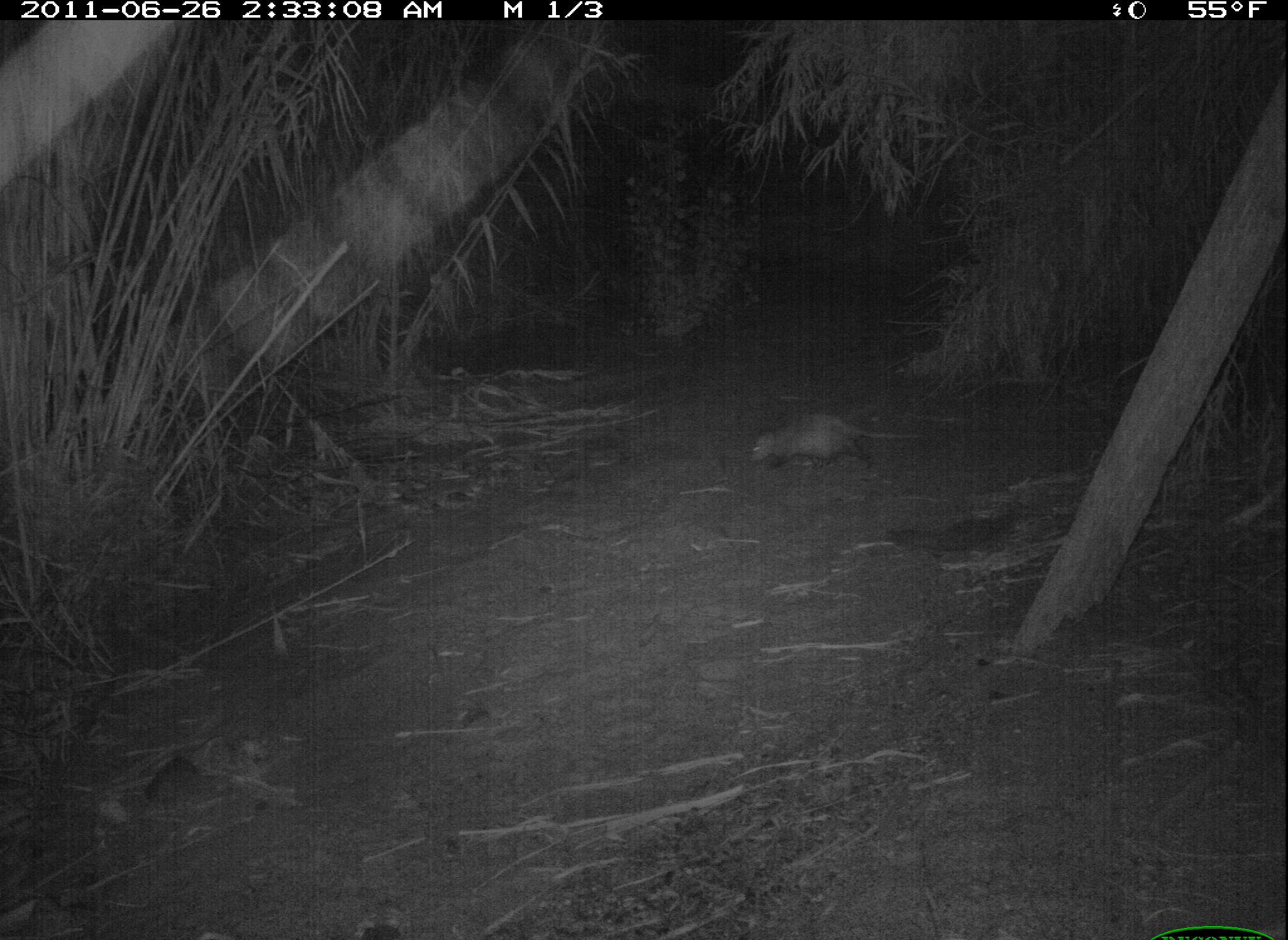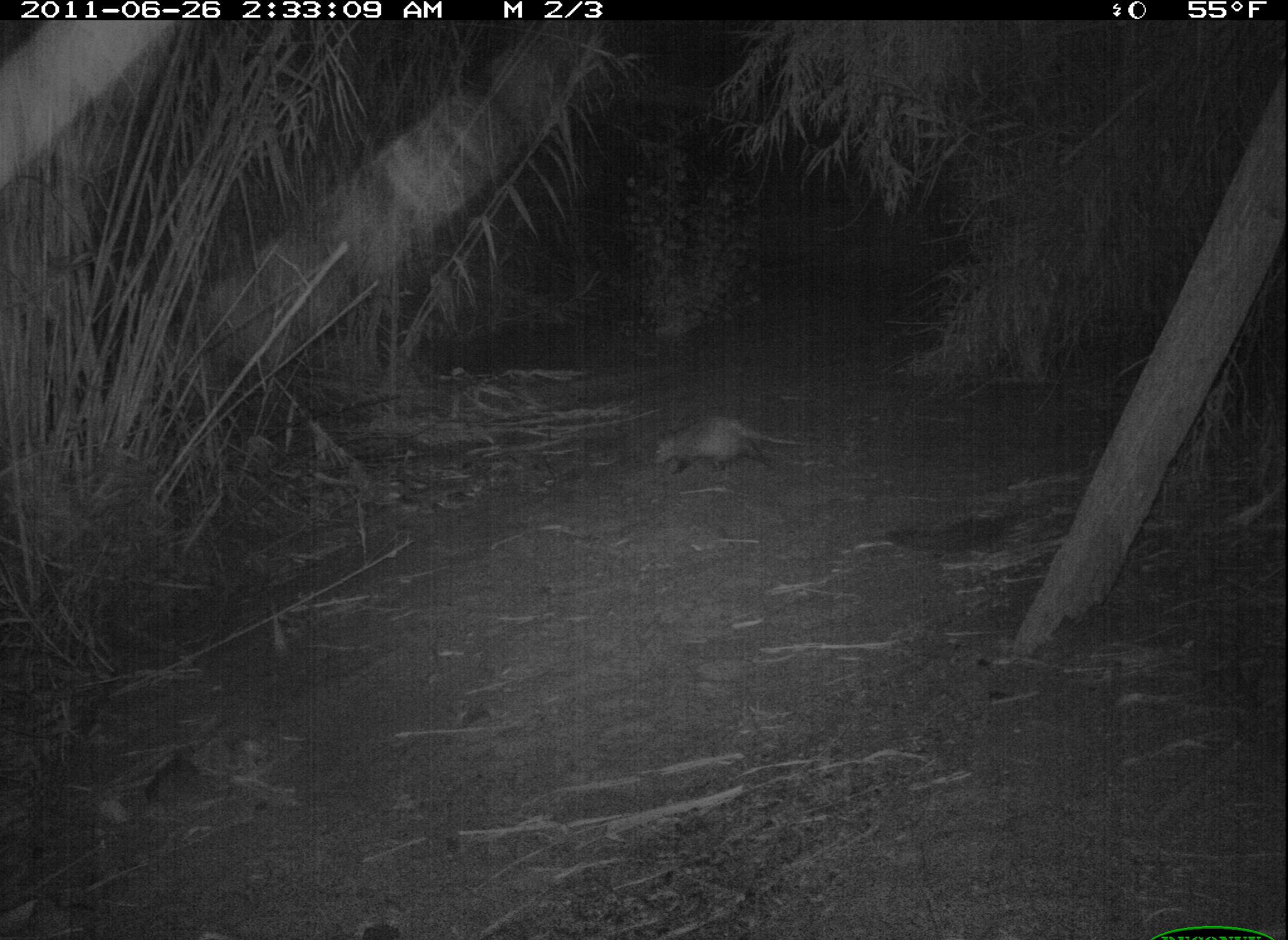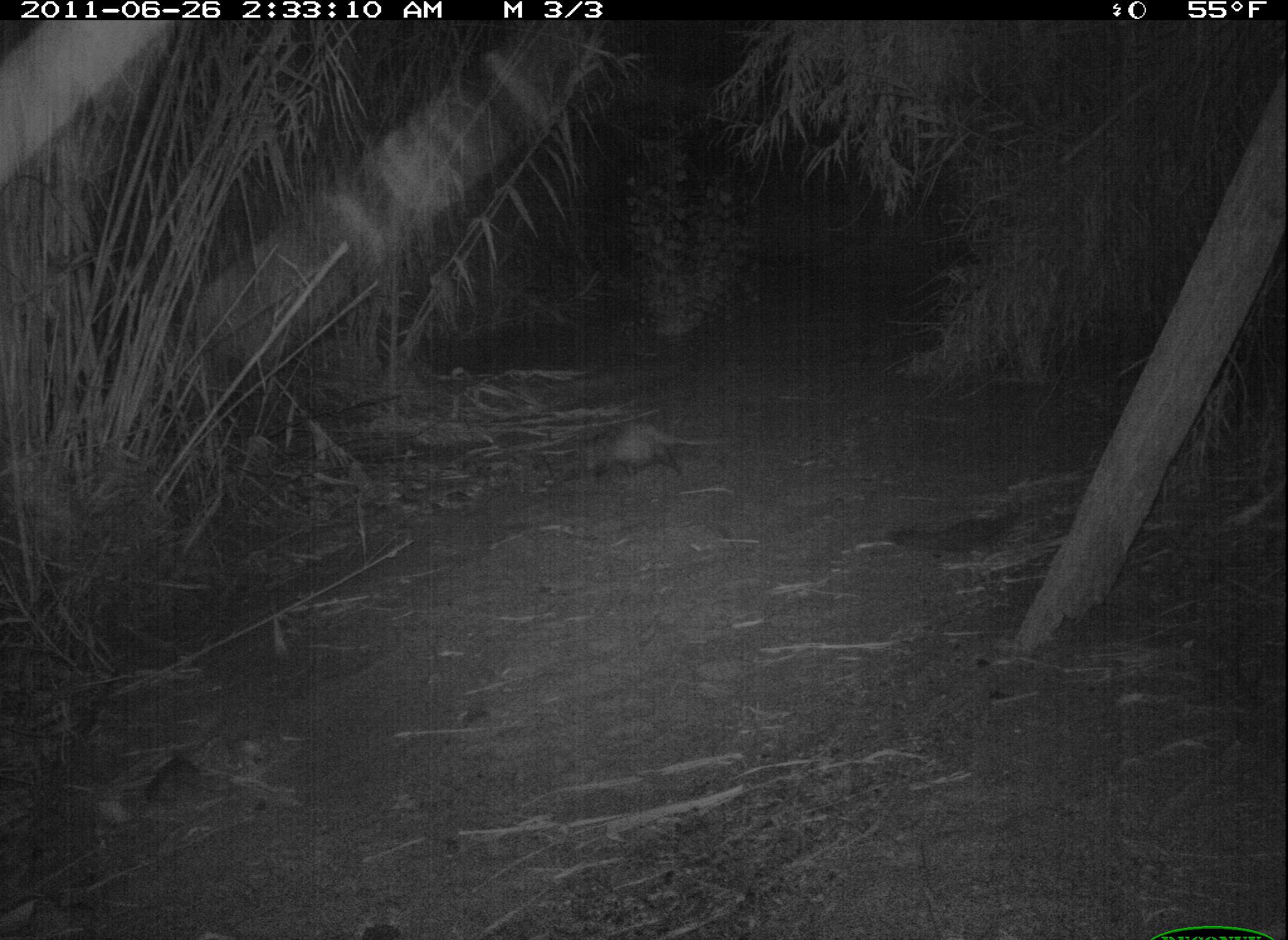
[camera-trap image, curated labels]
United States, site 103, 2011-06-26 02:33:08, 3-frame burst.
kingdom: Animalia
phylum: Chordata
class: Mammalia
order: Didelphimorphia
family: Didelphidae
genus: Didelphis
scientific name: Didelphis virginiana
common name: virginia opossum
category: opossum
Opossum (virginia opossum) (Didelphis virginiana).